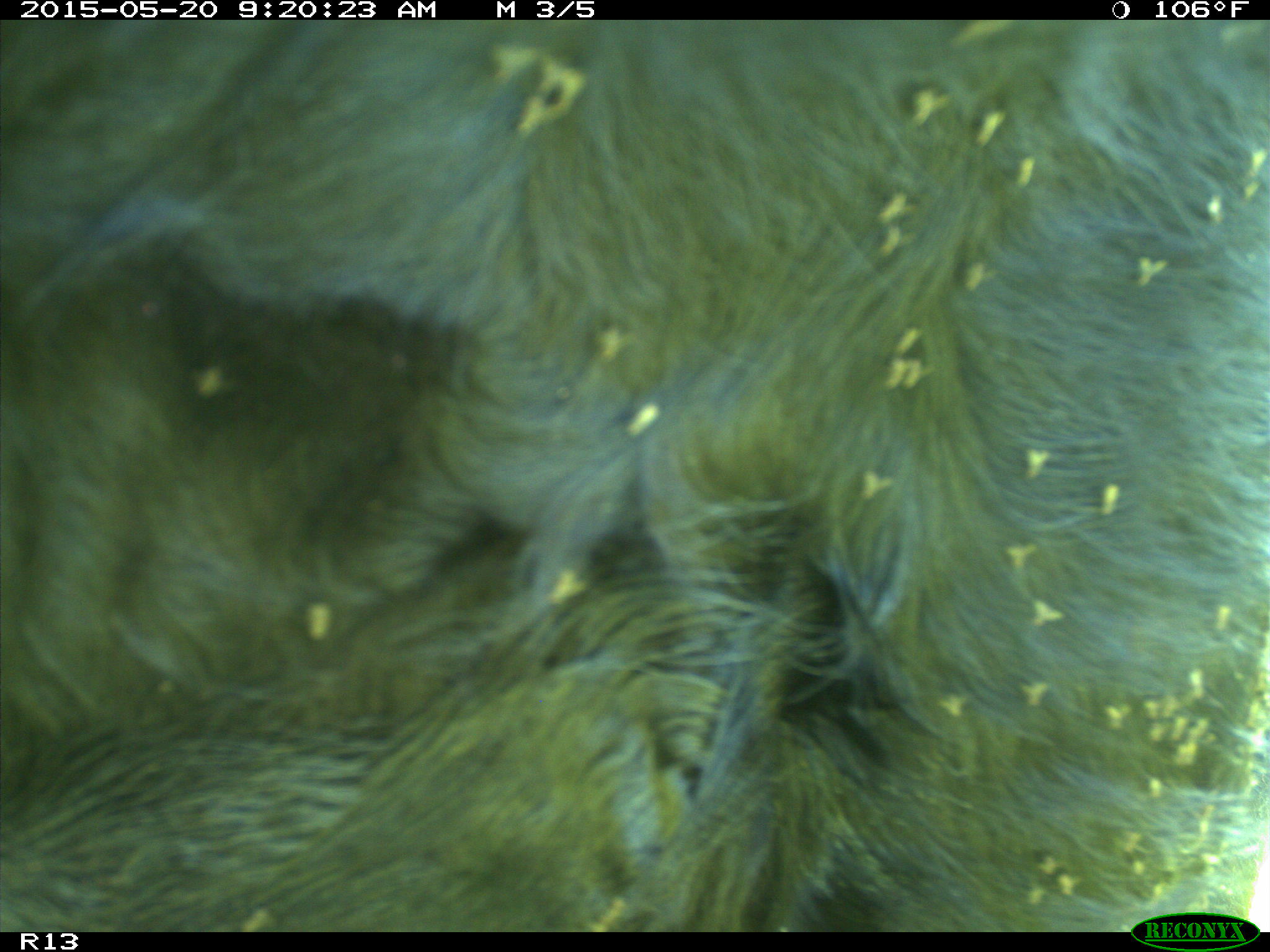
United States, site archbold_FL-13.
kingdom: Animalia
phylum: Chordata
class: Mammalia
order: Artiodactyla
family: Bovidae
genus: Bos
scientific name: Bos taurus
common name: domestic cow